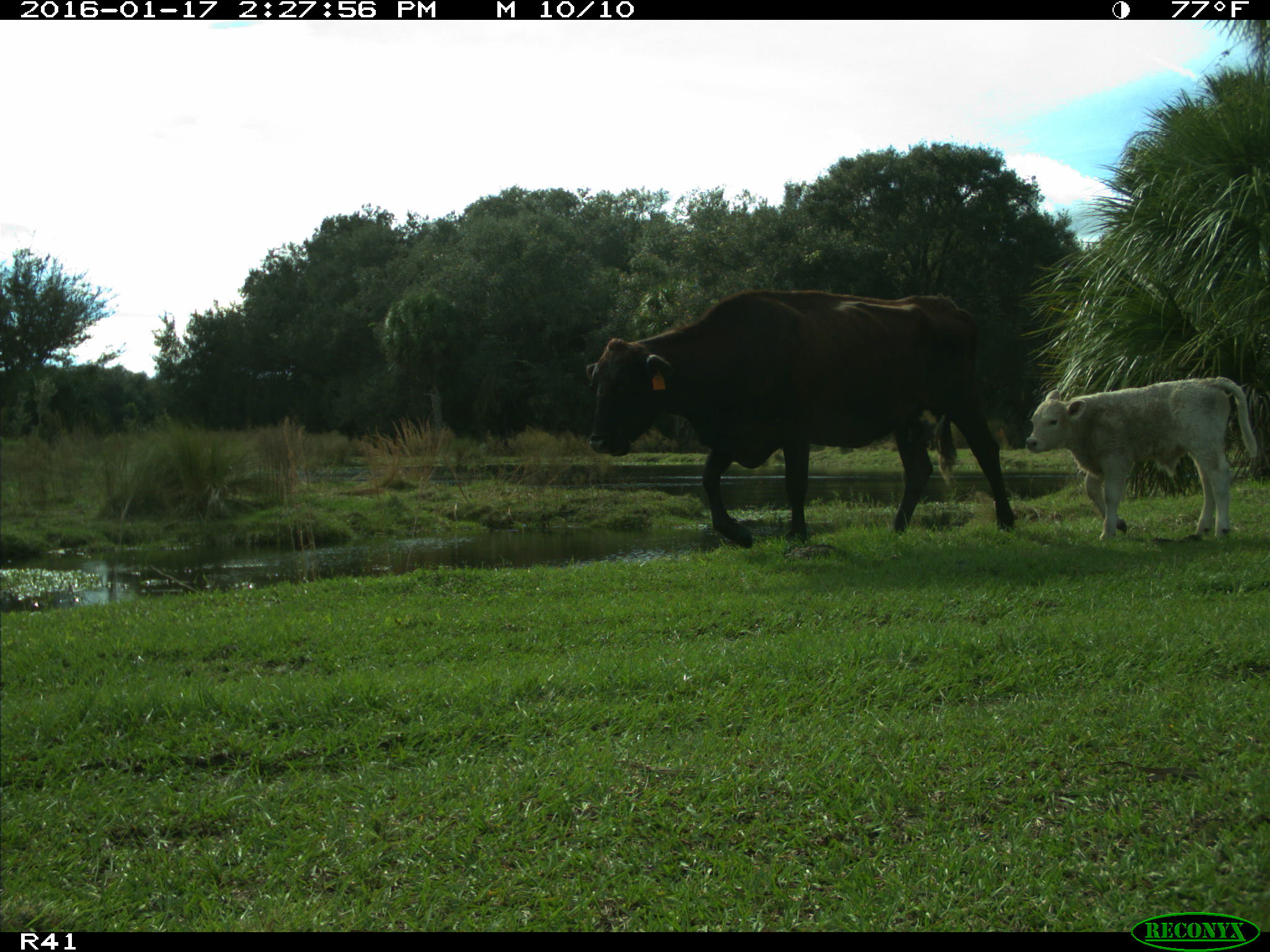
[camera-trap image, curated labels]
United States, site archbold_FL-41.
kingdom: Animalia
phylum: Chordata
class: Mammalia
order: Artiodactyla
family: Bovidae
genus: Bos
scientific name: Bos taurus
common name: domestic cow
Bos taurus (domestic cow).